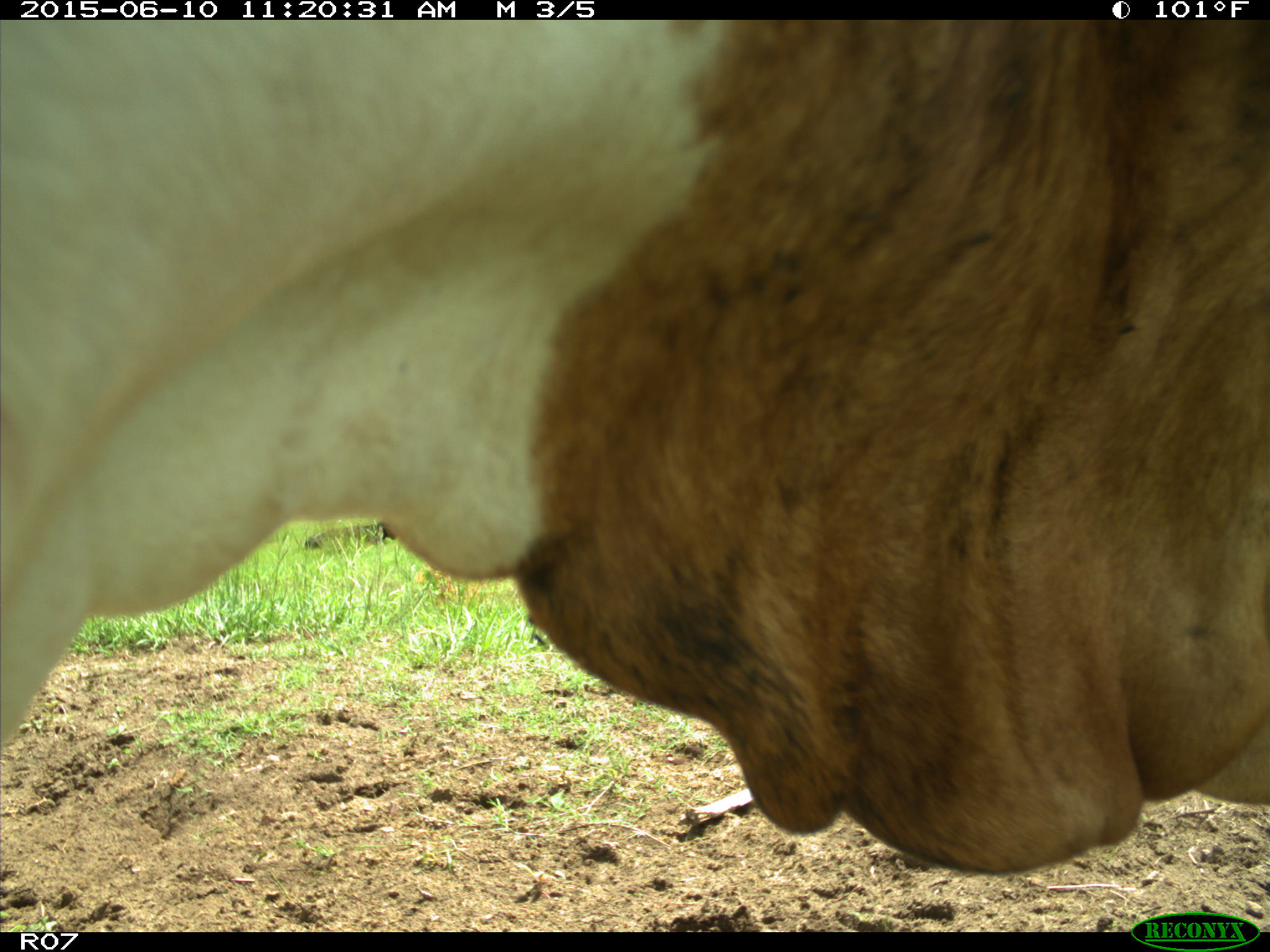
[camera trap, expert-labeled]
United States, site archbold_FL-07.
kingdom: Animalia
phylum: Chordata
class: Mammalia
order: Artiodactyla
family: Bovidae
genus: Bos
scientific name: Bos taurus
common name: domestic cow